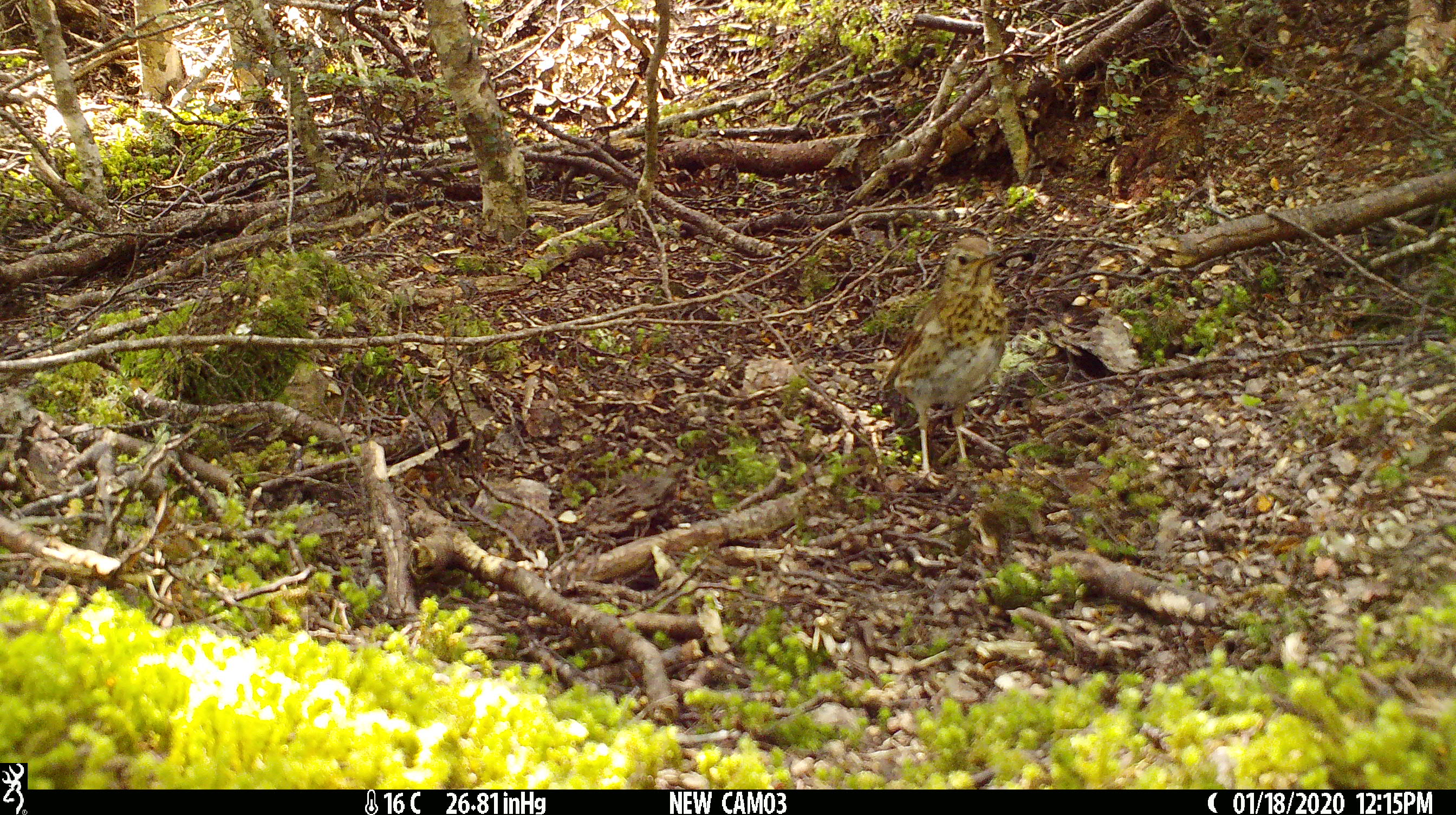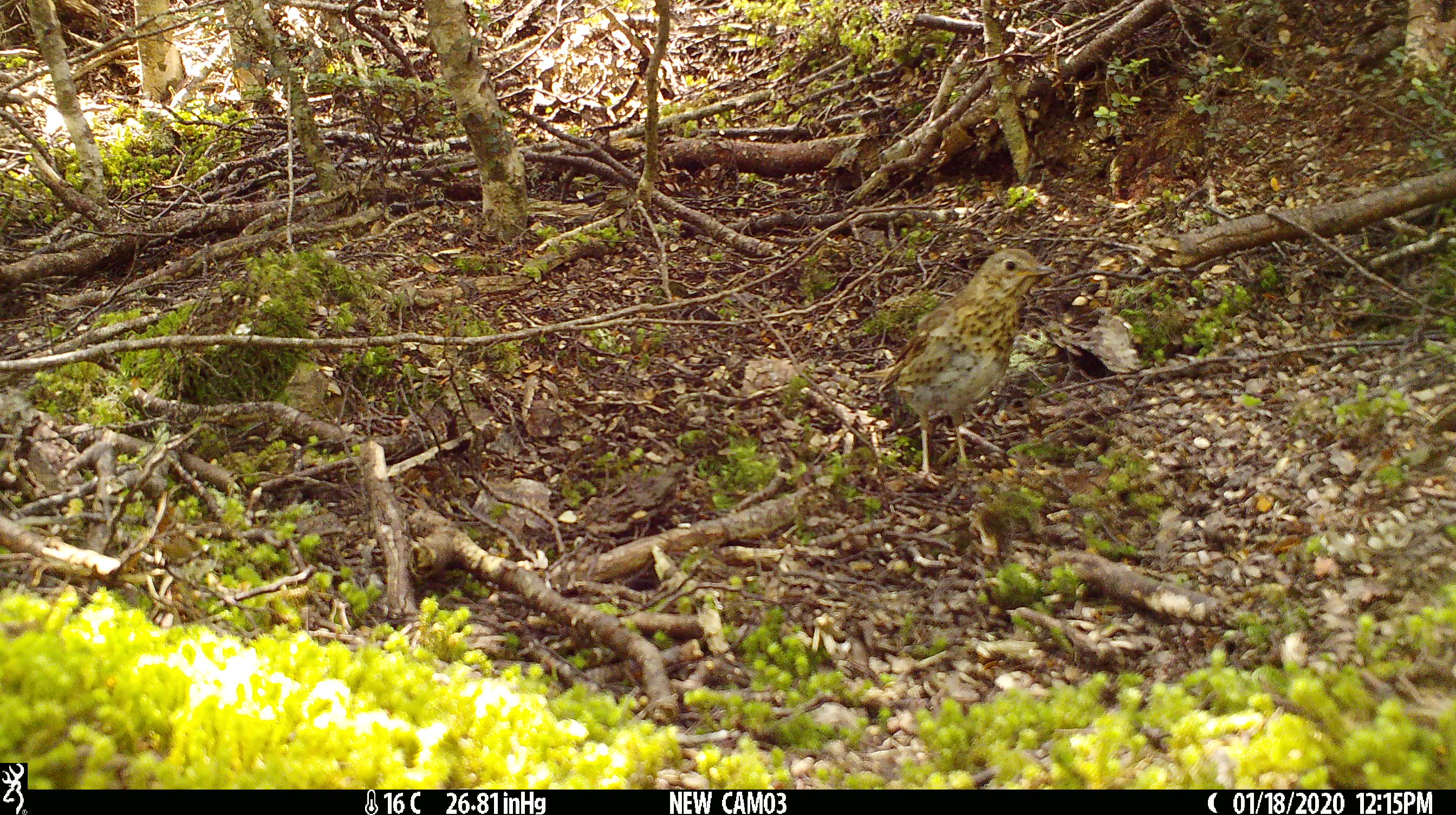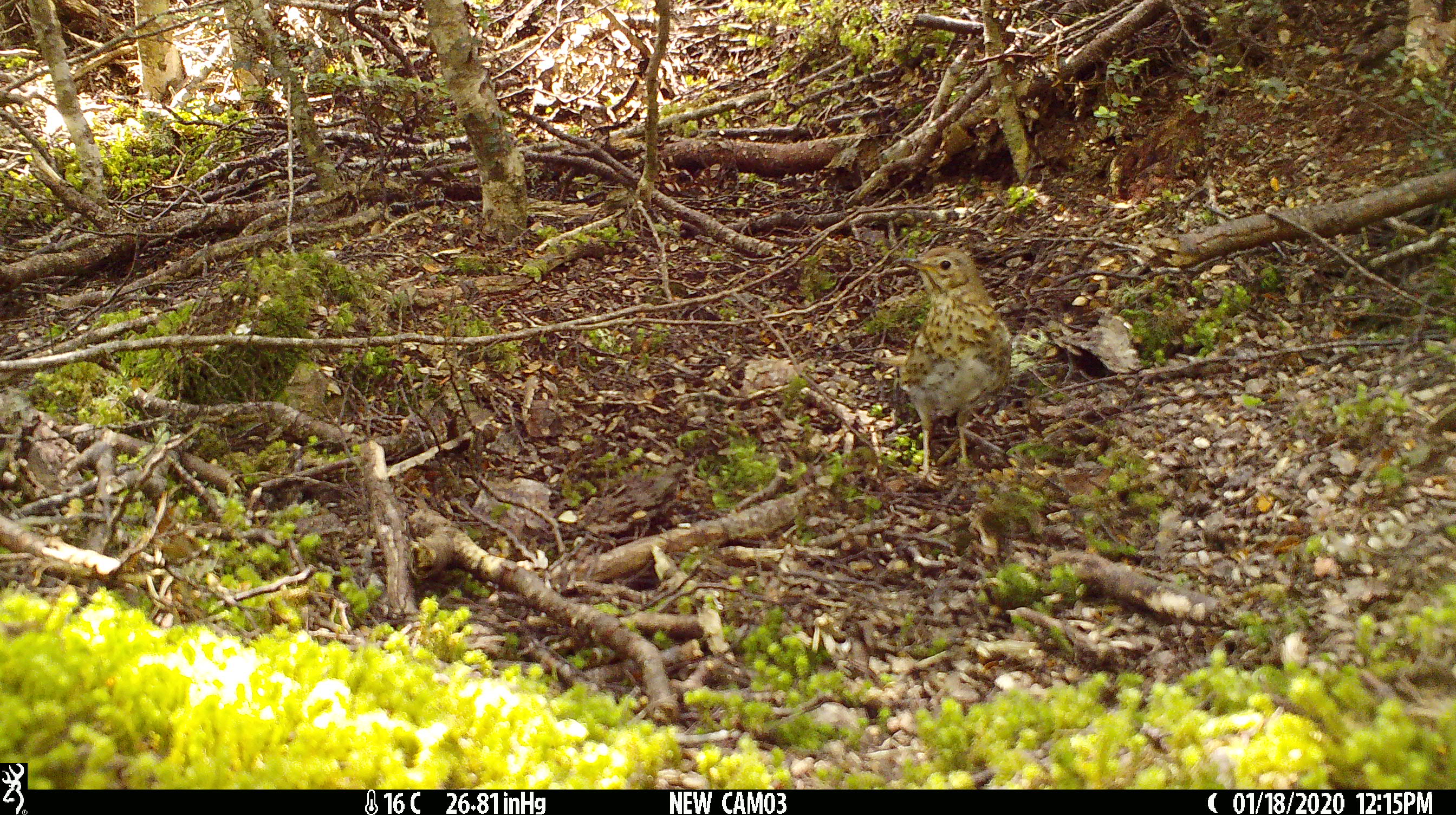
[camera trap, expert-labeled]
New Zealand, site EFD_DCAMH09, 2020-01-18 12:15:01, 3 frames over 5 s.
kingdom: Animalia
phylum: Chordata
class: Aves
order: Passeriformes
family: Turdidae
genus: Turdus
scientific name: Turdus philomelos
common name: song thrush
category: thrush